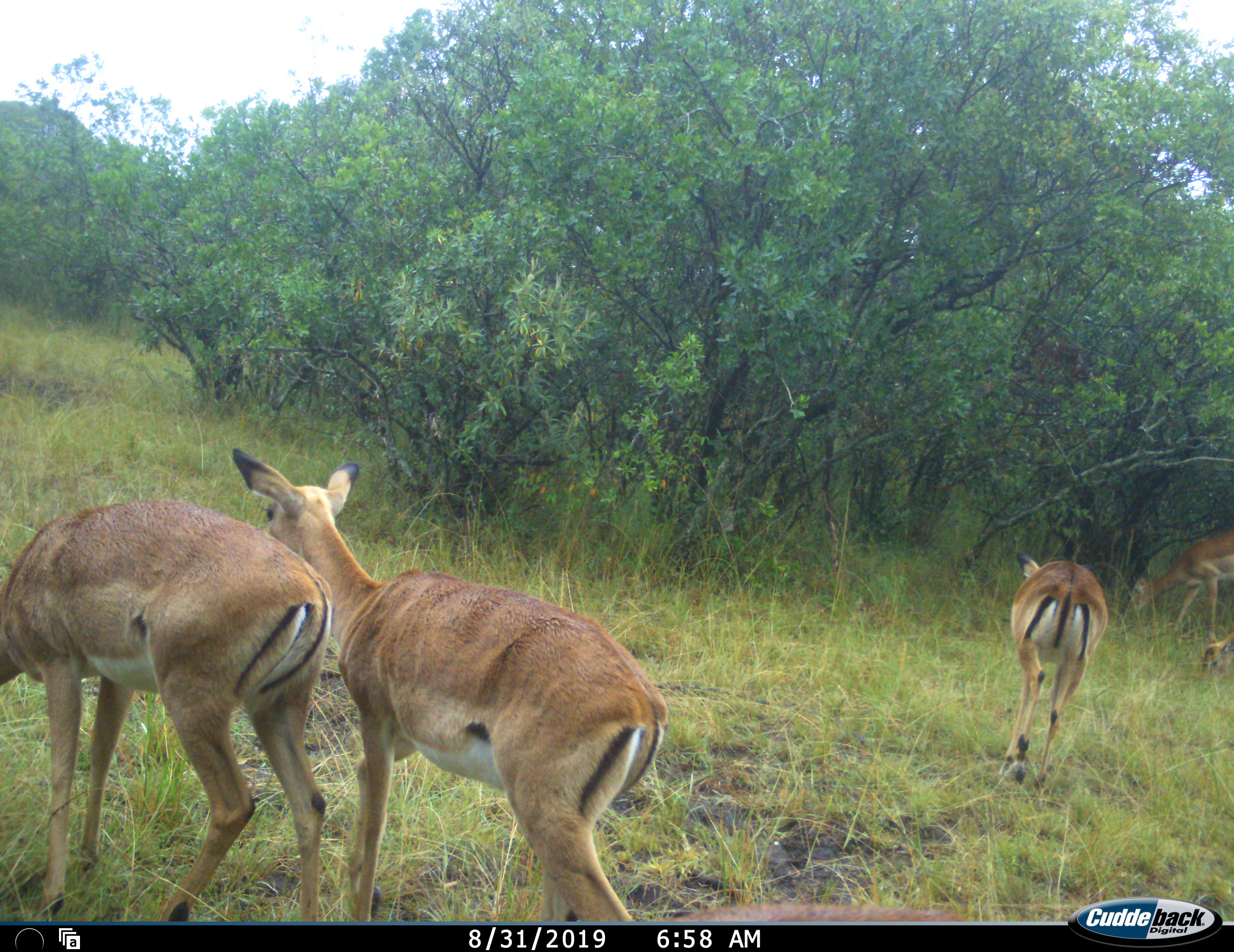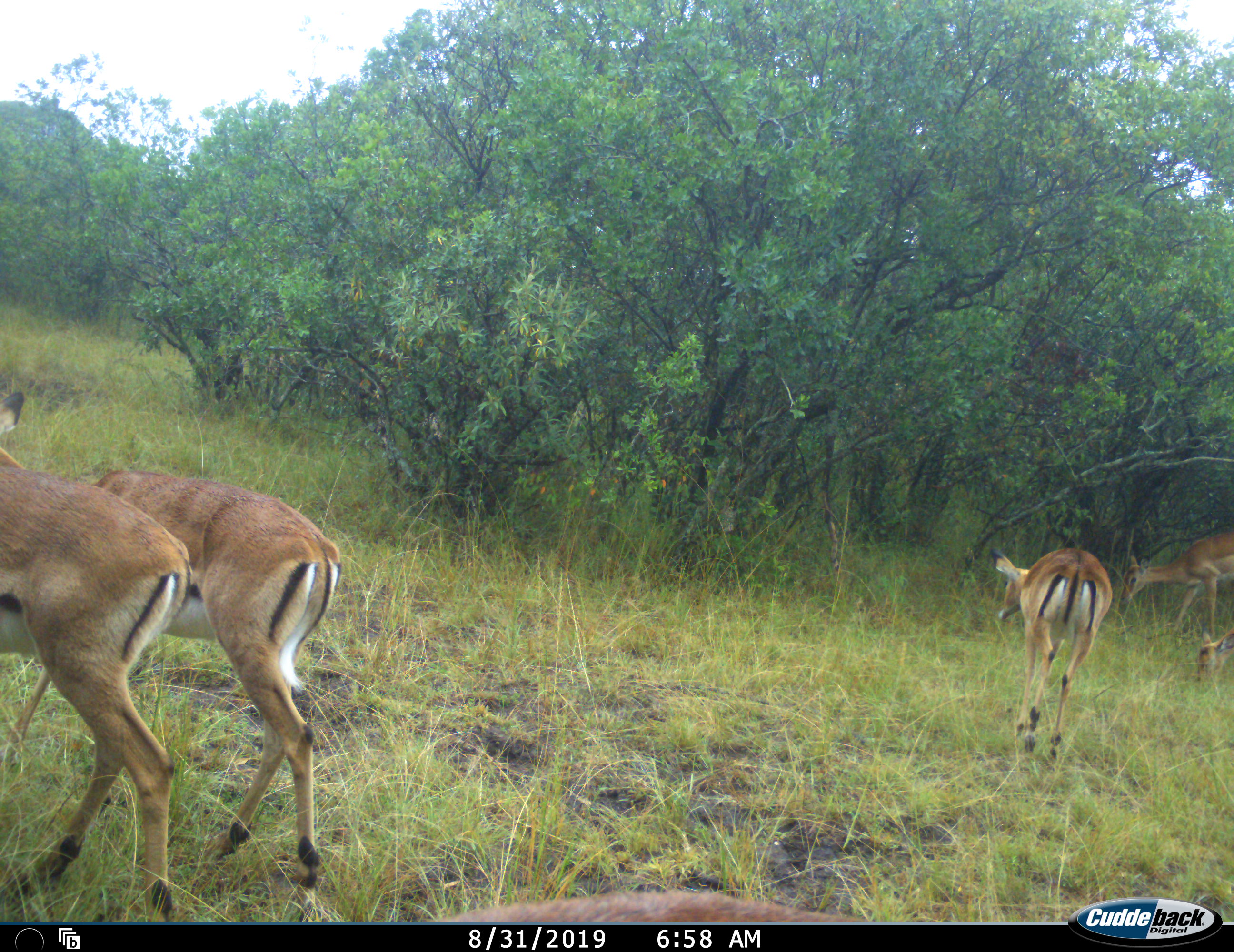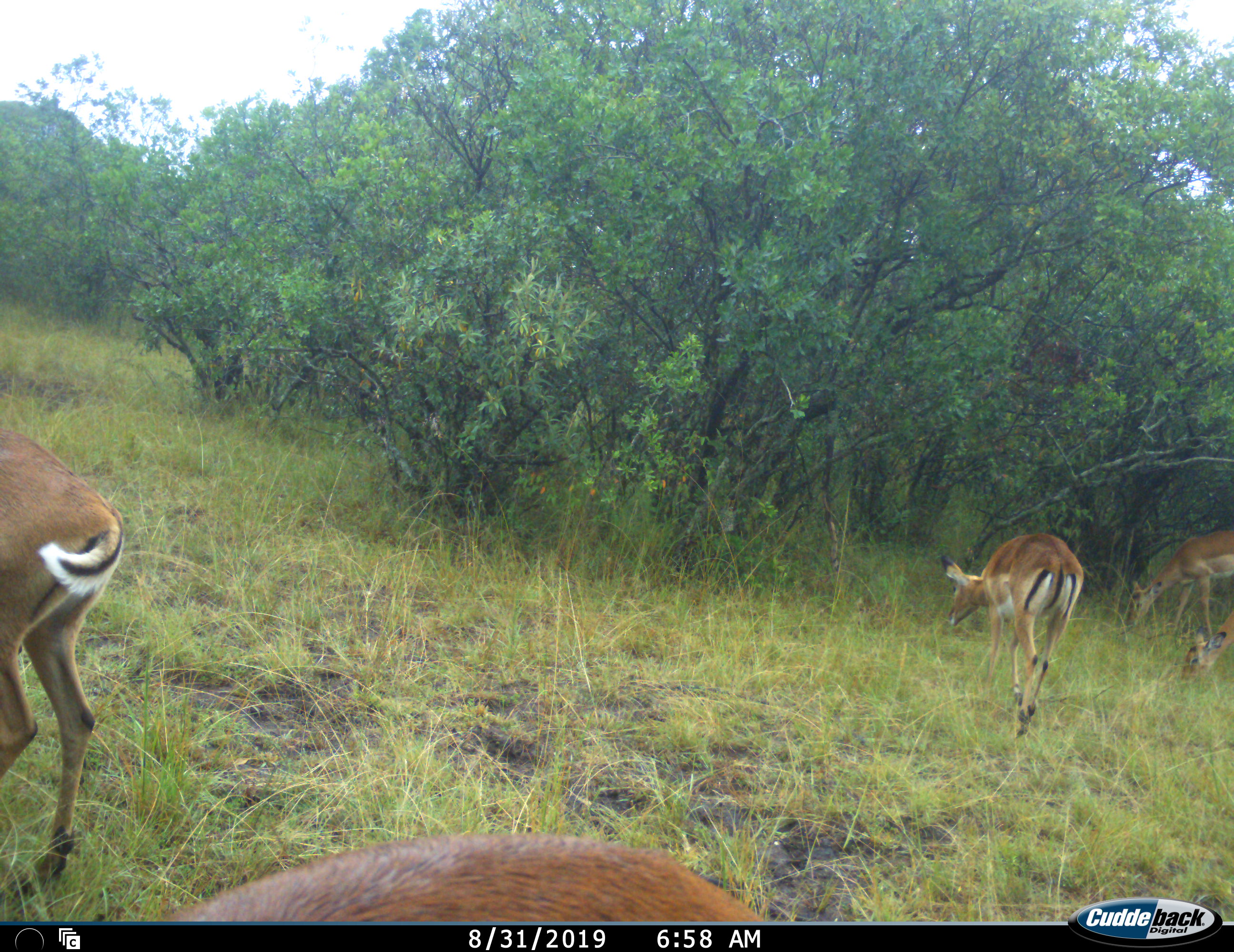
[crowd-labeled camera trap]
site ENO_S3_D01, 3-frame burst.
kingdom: Animalia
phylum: Chordata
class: Mammalia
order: Artiodactyla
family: Bovidae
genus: Aepyceros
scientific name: Aepyceros melampus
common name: impala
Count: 5.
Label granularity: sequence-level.